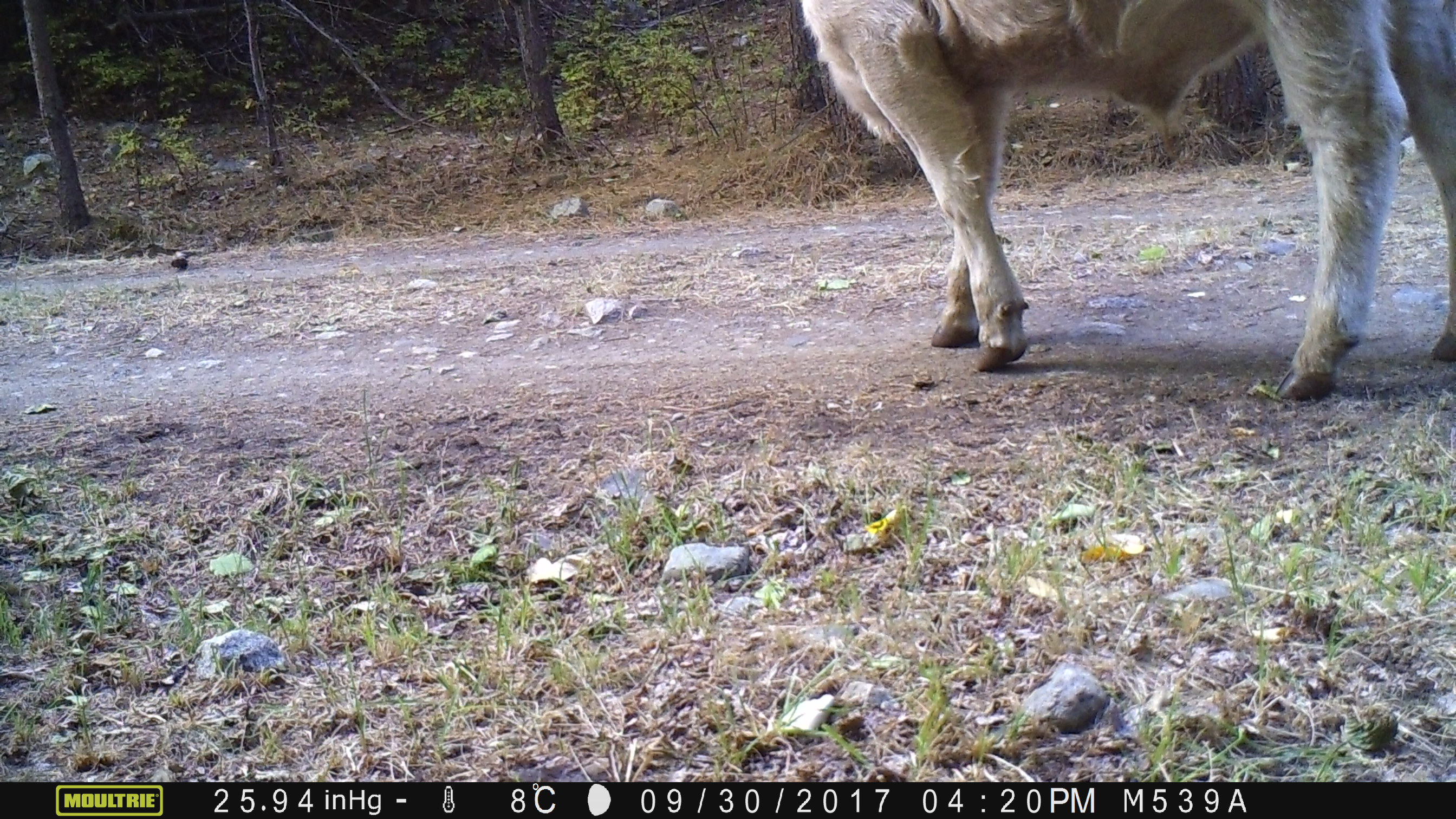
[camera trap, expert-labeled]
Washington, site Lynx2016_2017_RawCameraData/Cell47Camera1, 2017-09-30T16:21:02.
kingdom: Animalia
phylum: Chordata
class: Mammalia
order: Artiodactyla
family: Bovidae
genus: Bos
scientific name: Bos taurus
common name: domestic cattle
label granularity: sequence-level